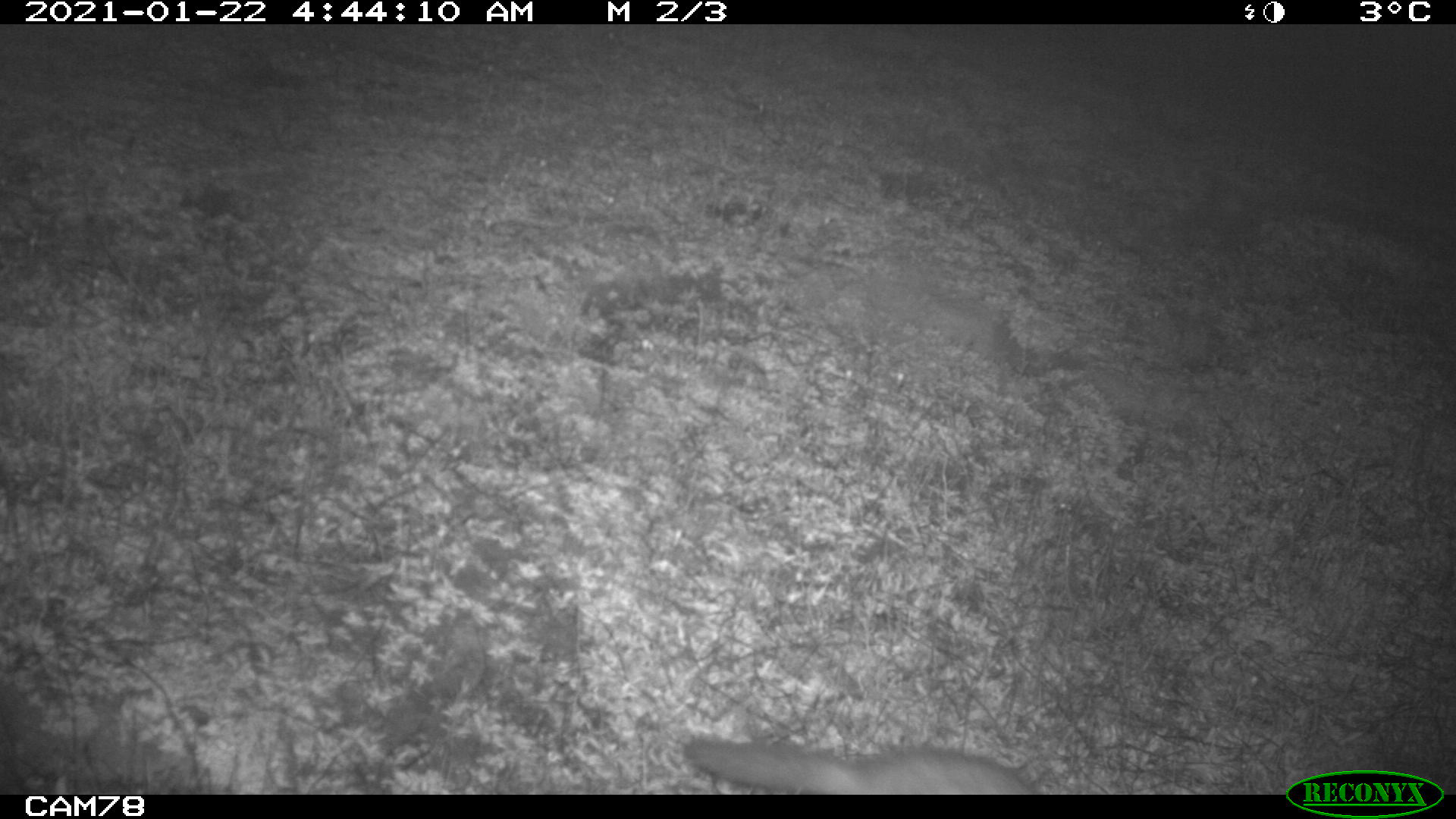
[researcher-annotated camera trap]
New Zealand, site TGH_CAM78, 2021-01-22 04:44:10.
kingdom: Animalia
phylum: Chordata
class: Mammalia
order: Carnivora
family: Mustelidae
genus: Mustela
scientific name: Mustela furo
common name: ferret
Ferret (Mustela furo).